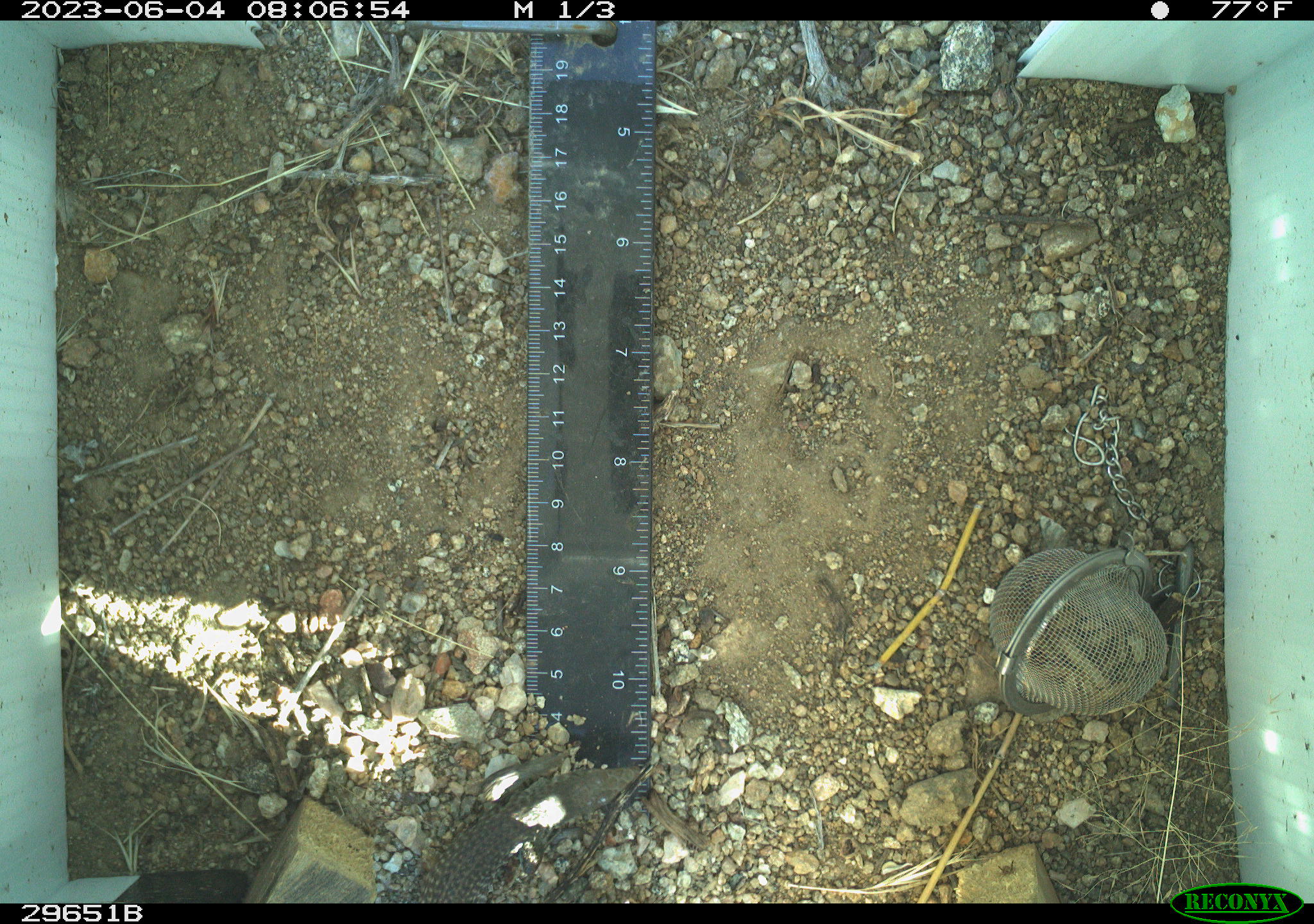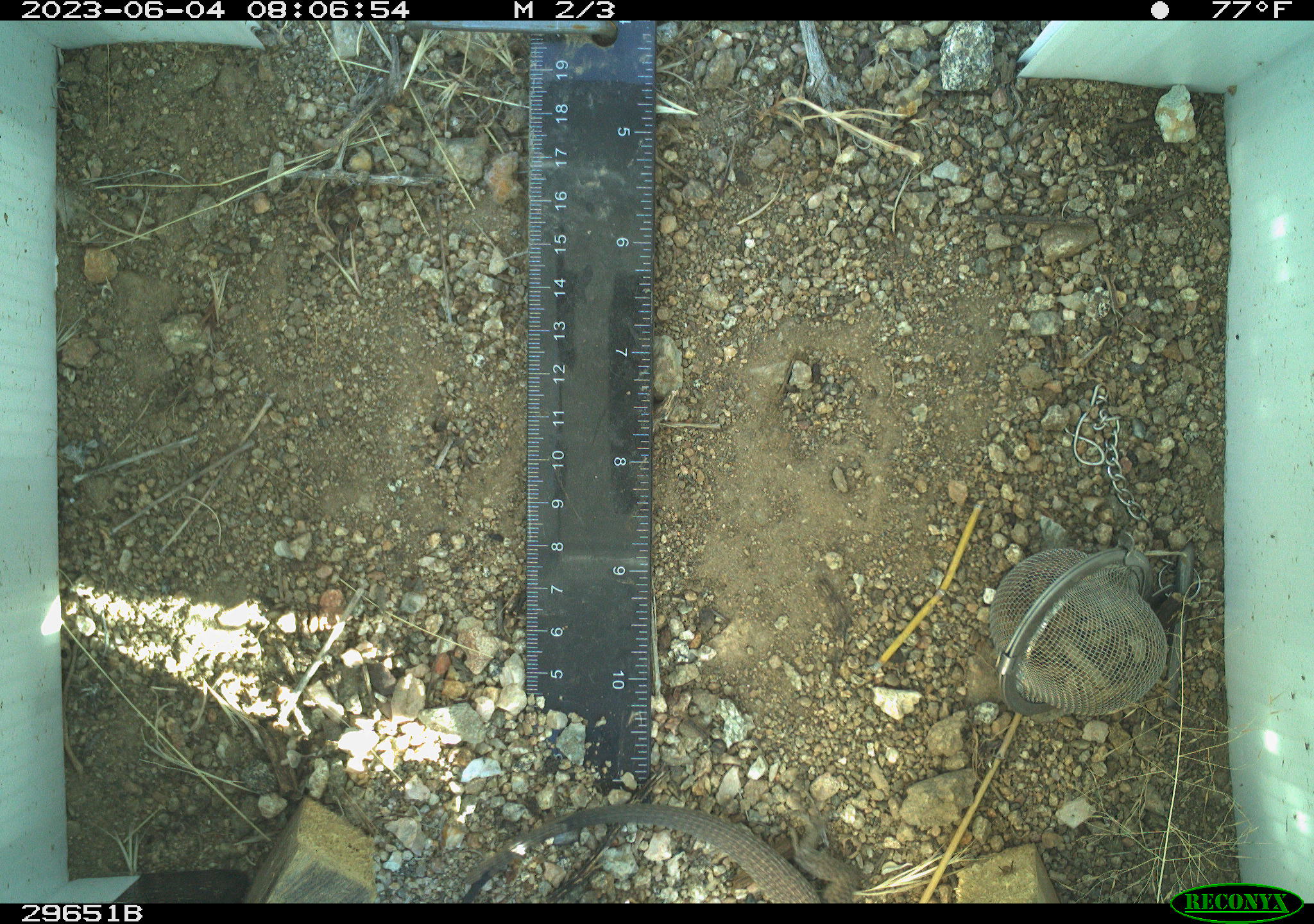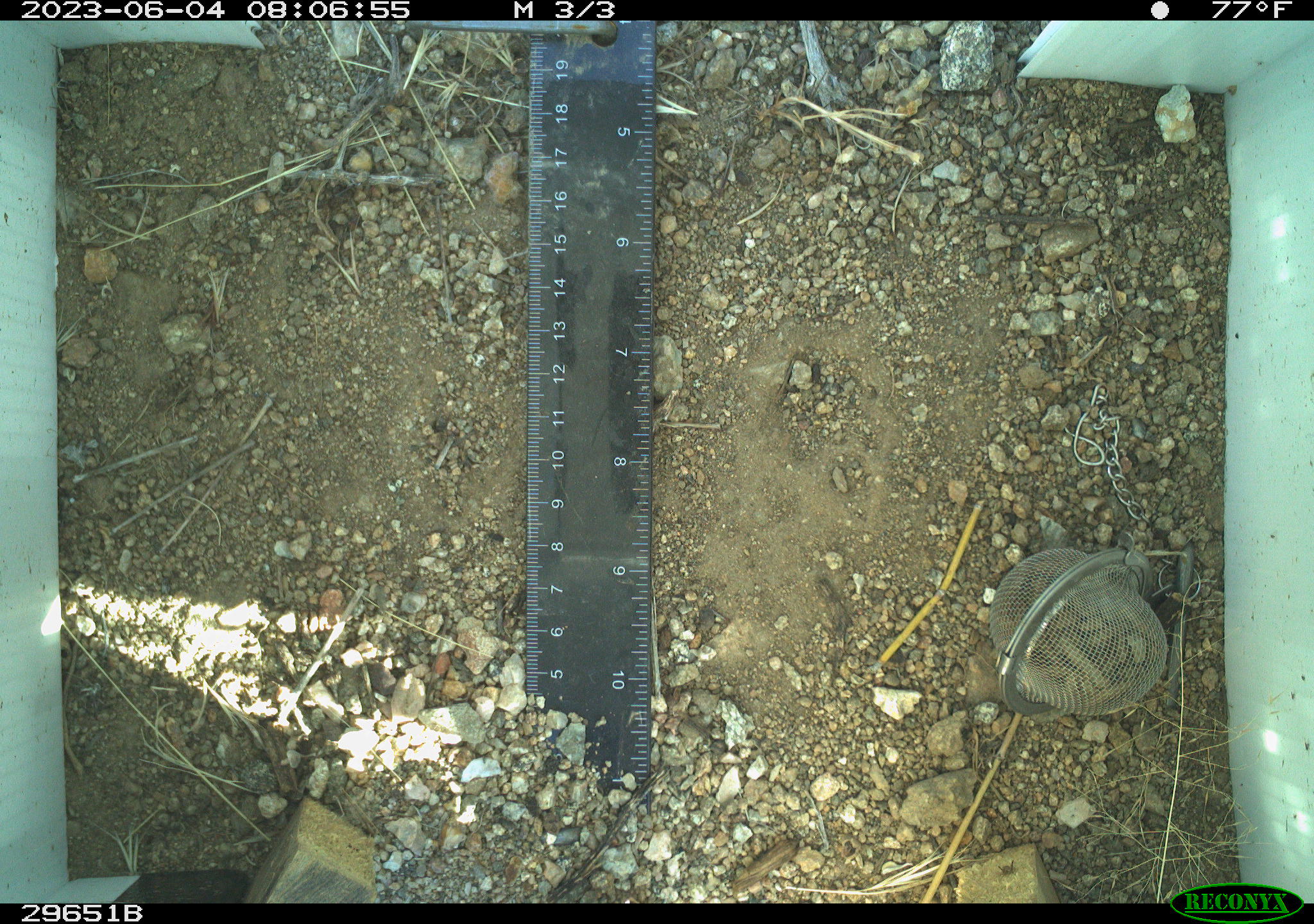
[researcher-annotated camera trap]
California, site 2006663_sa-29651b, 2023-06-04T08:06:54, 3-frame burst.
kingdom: Animalia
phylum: Chordata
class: Reptilia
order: Squamata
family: Teiidae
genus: Aspidoscelis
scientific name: Aspidoscelis tigris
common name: western whiptail